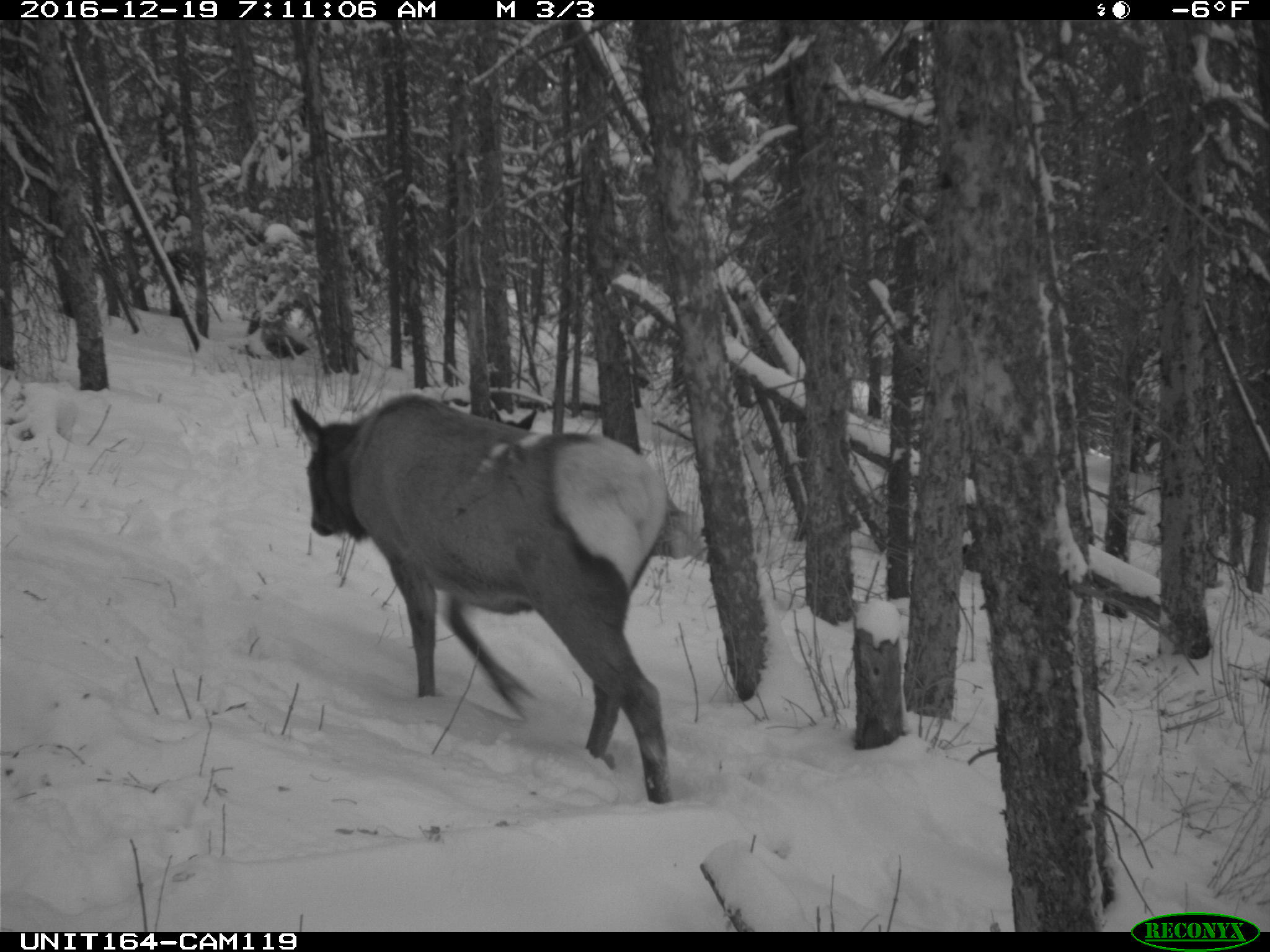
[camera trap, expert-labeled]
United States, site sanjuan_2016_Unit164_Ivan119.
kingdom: Animalia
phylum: Chordata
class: Mammalia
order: Artiodactyla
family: Cervidae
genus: Cervus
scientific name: Cervus elaphus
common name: red deer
Cervus elaphus (red deer).